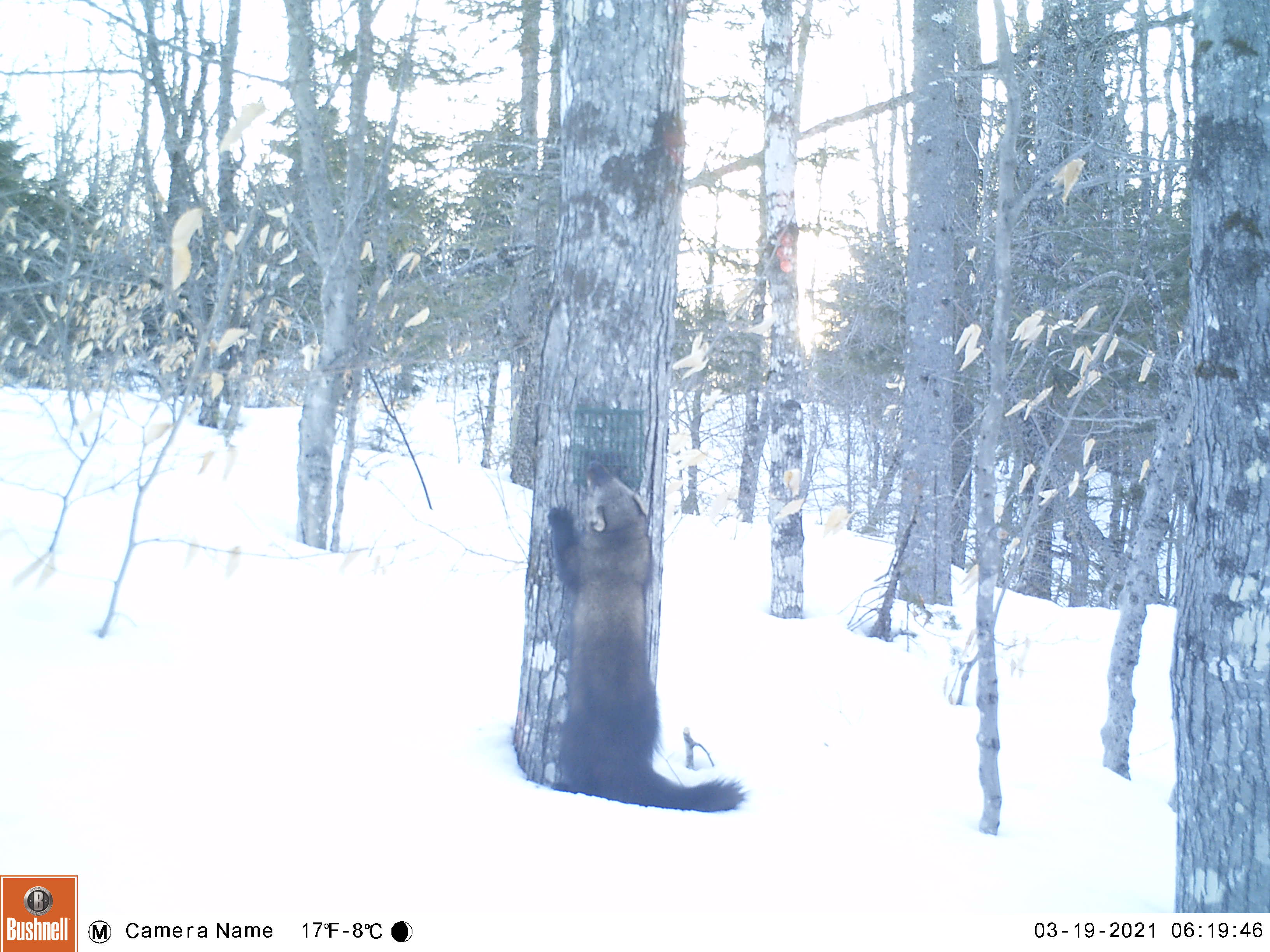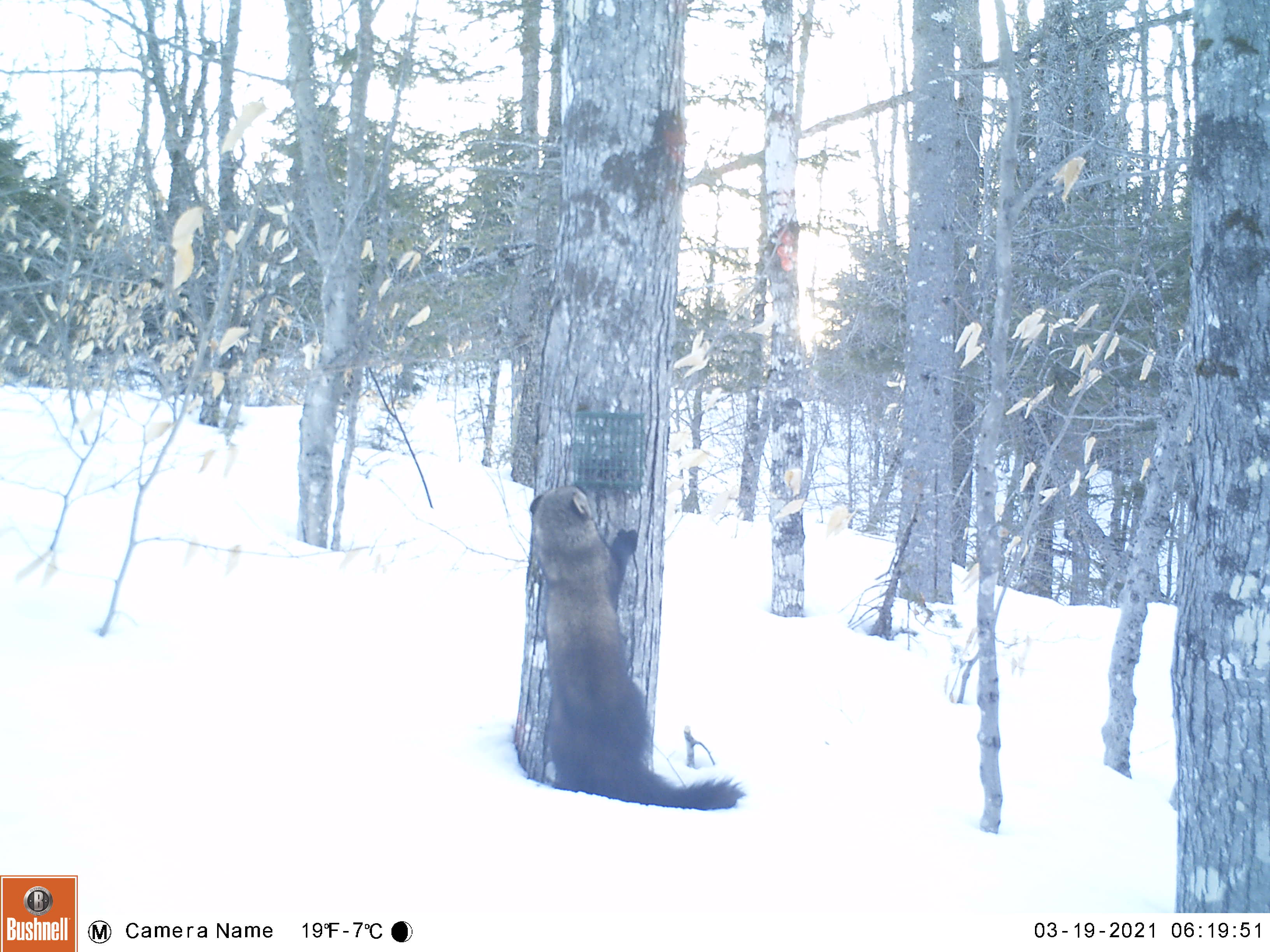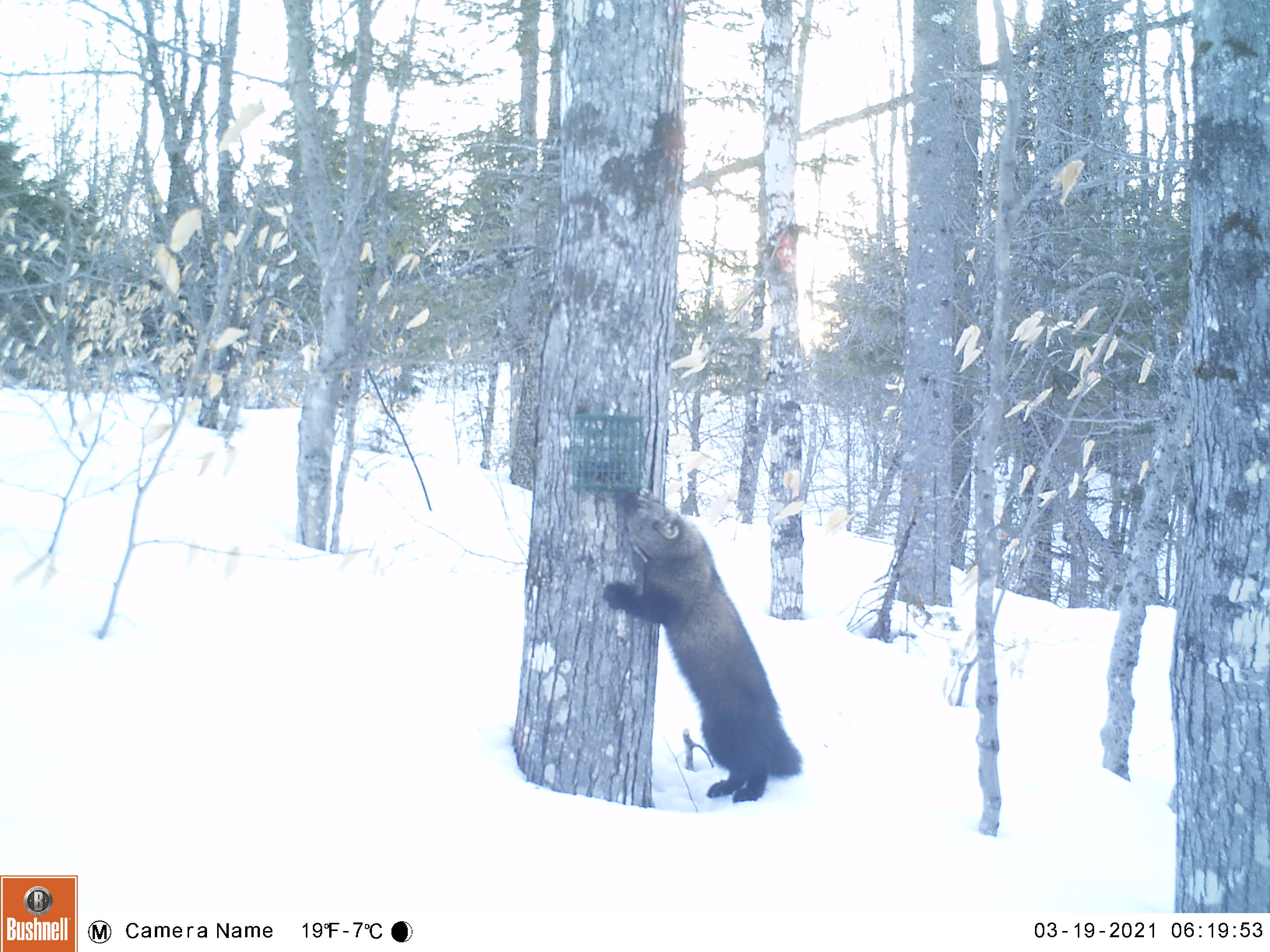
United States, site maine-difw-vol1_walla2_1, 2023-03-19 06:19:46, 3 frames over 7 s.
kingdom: Animalia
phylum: Chordata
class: Mammalia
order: Carnivora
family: Mustelidae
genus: Pekania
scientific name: Pekania pennanti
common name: fisher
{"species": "fisher (Pekania pennanti)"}